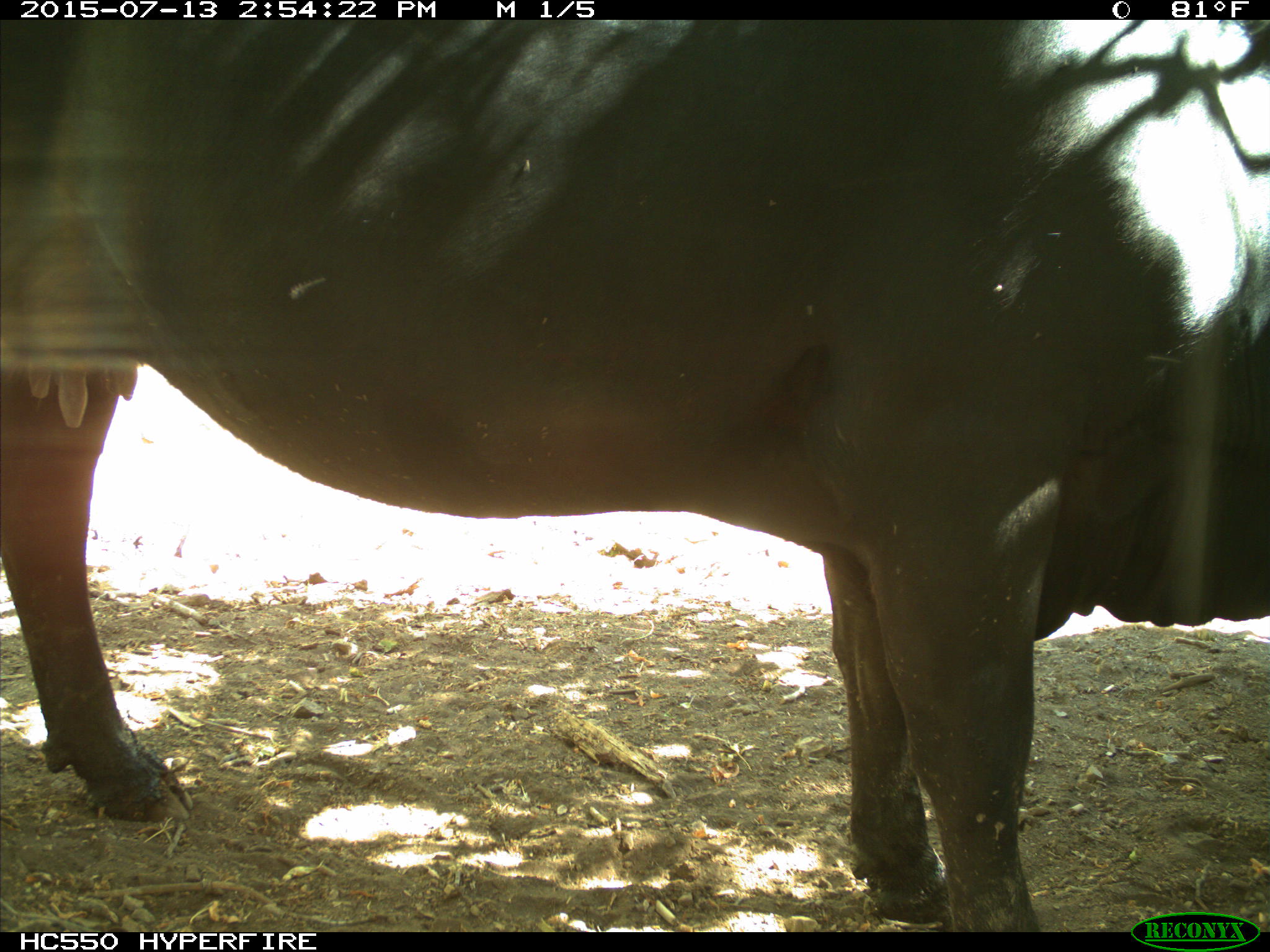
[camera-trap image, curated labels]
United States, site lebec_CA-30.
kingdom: Animalia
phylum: Chordata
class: Mammalia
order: Artiodactyla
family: Bovidae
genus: Bos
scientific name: Bos taurus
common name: domestic cow